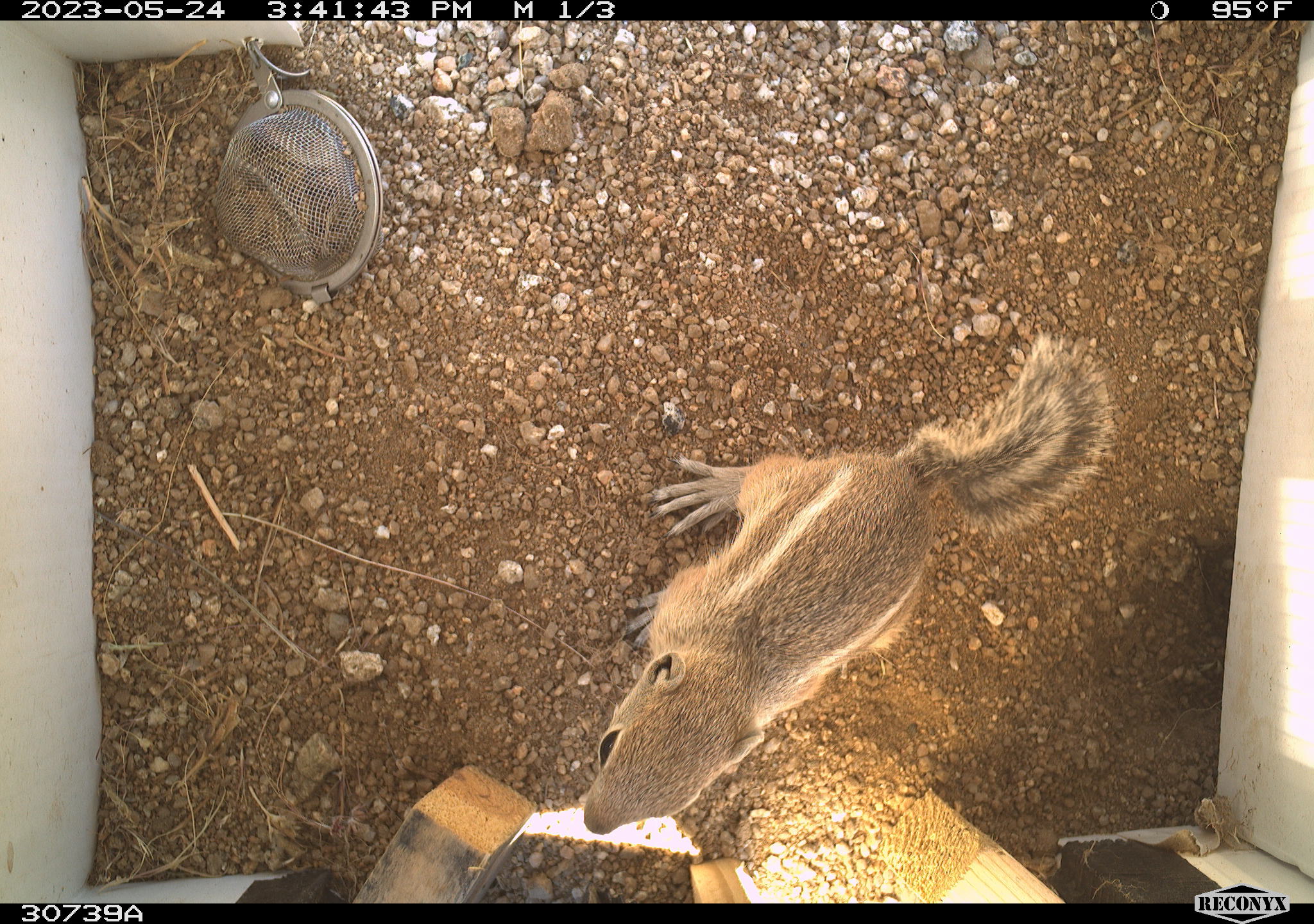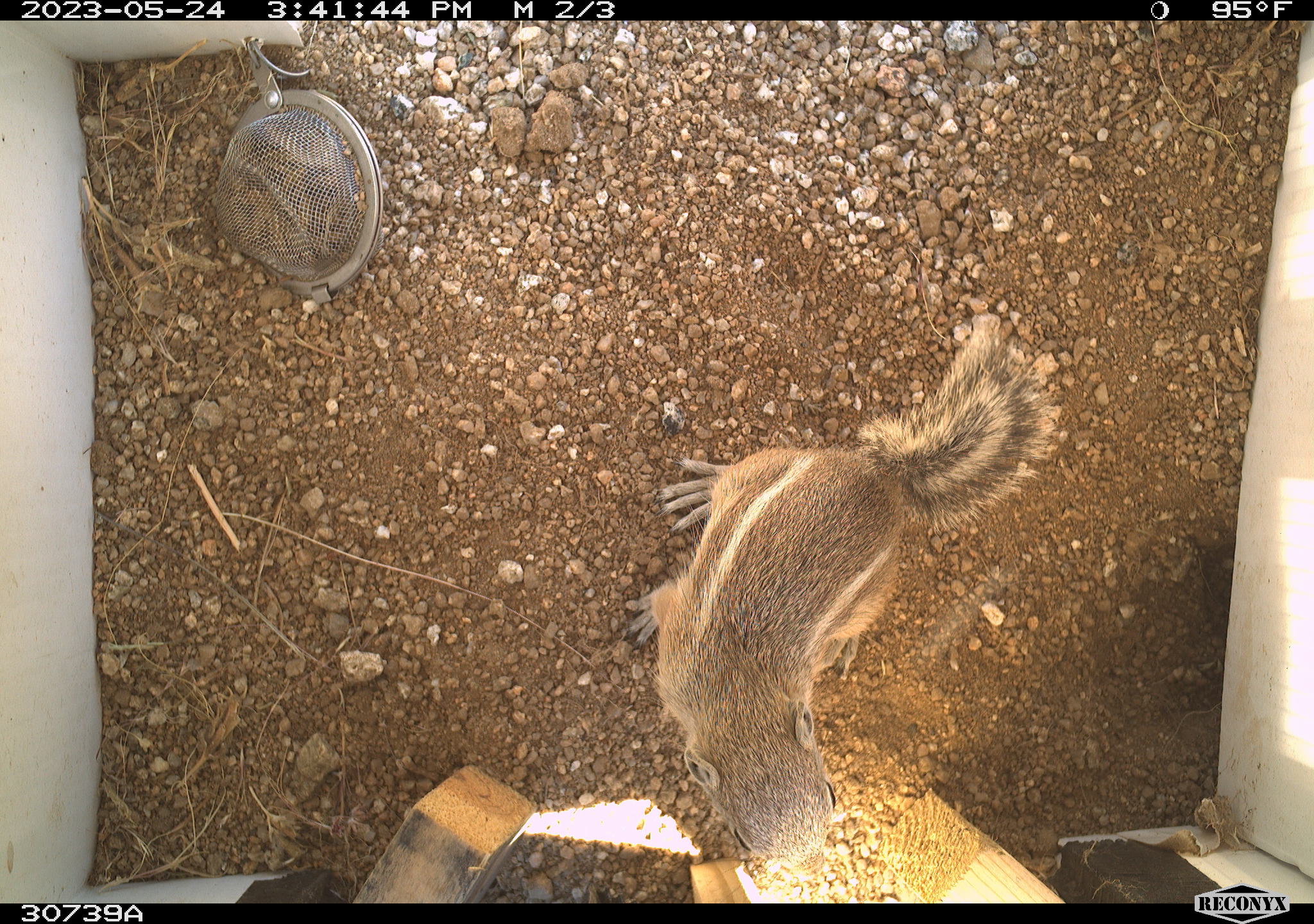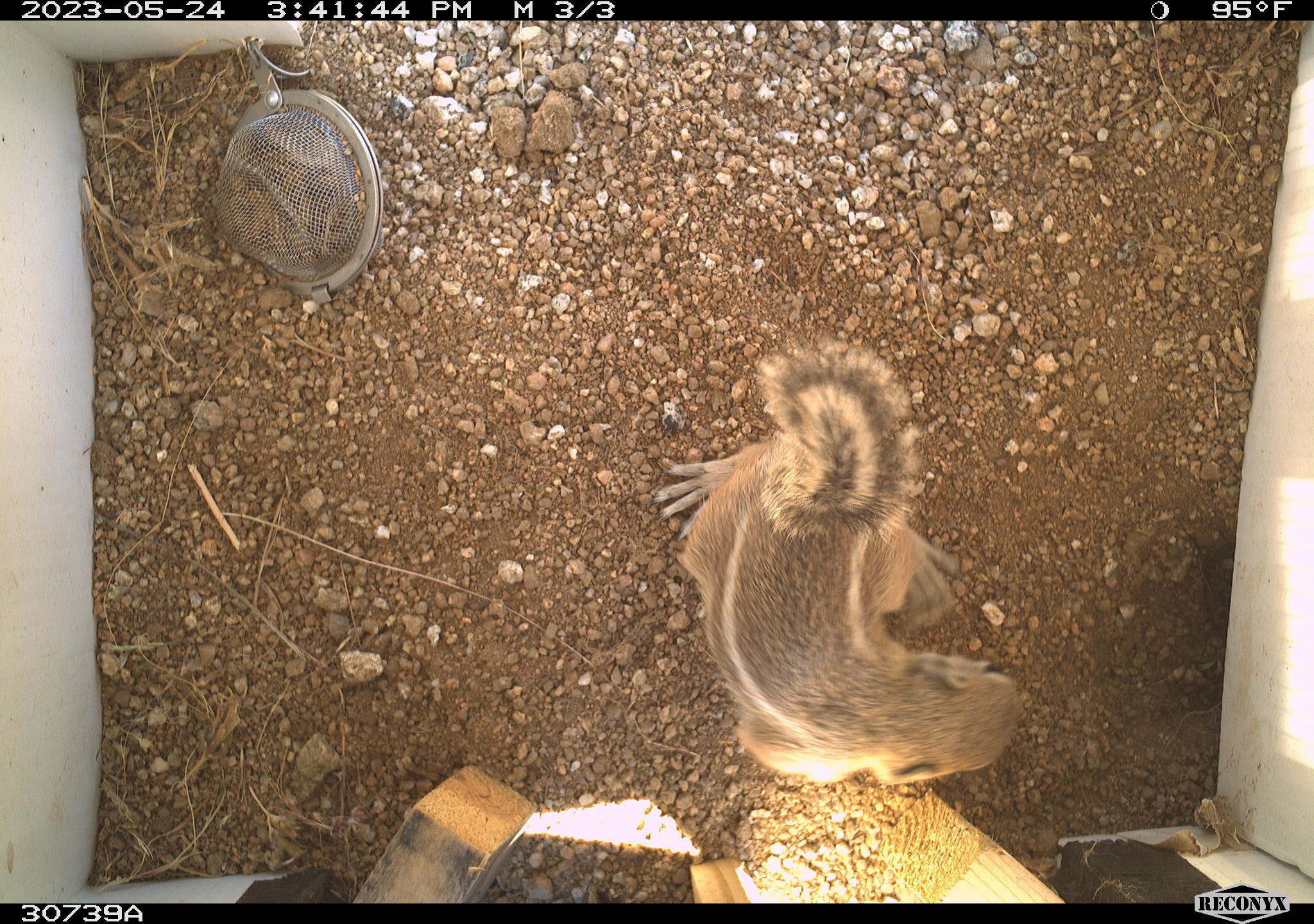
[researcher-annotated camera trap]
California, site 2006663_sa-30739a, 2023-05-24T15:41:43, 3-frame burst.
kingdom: Animalia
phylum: Chordata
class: Mammalia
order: Rodentia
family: Sciuridae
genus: Ammospermophilus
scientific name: Ammospermophilus leucurus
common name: white-tailed antelope squirrel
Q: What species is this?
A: White-tailed antelope squirrel (Ammospermophilus leucurus).